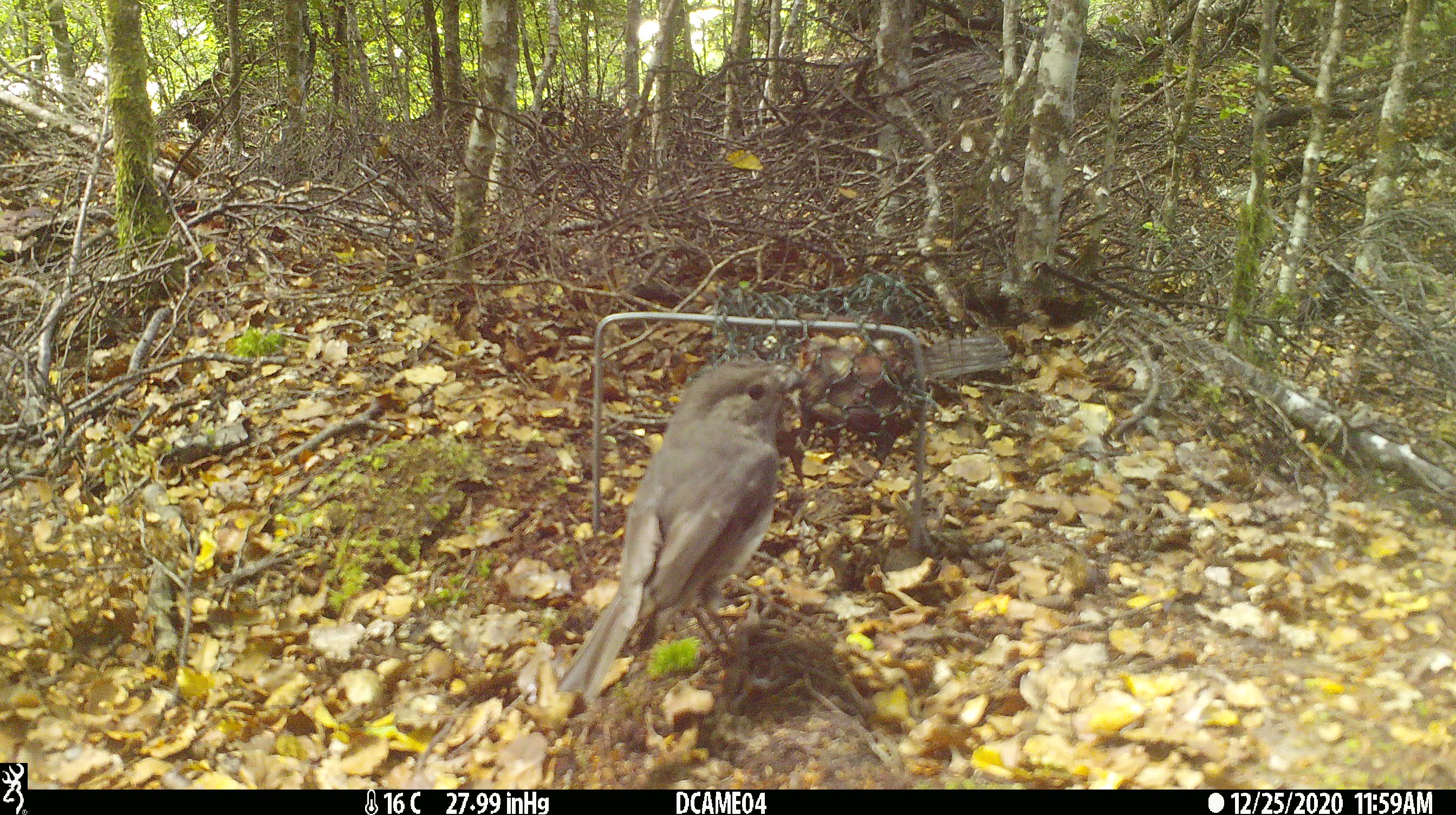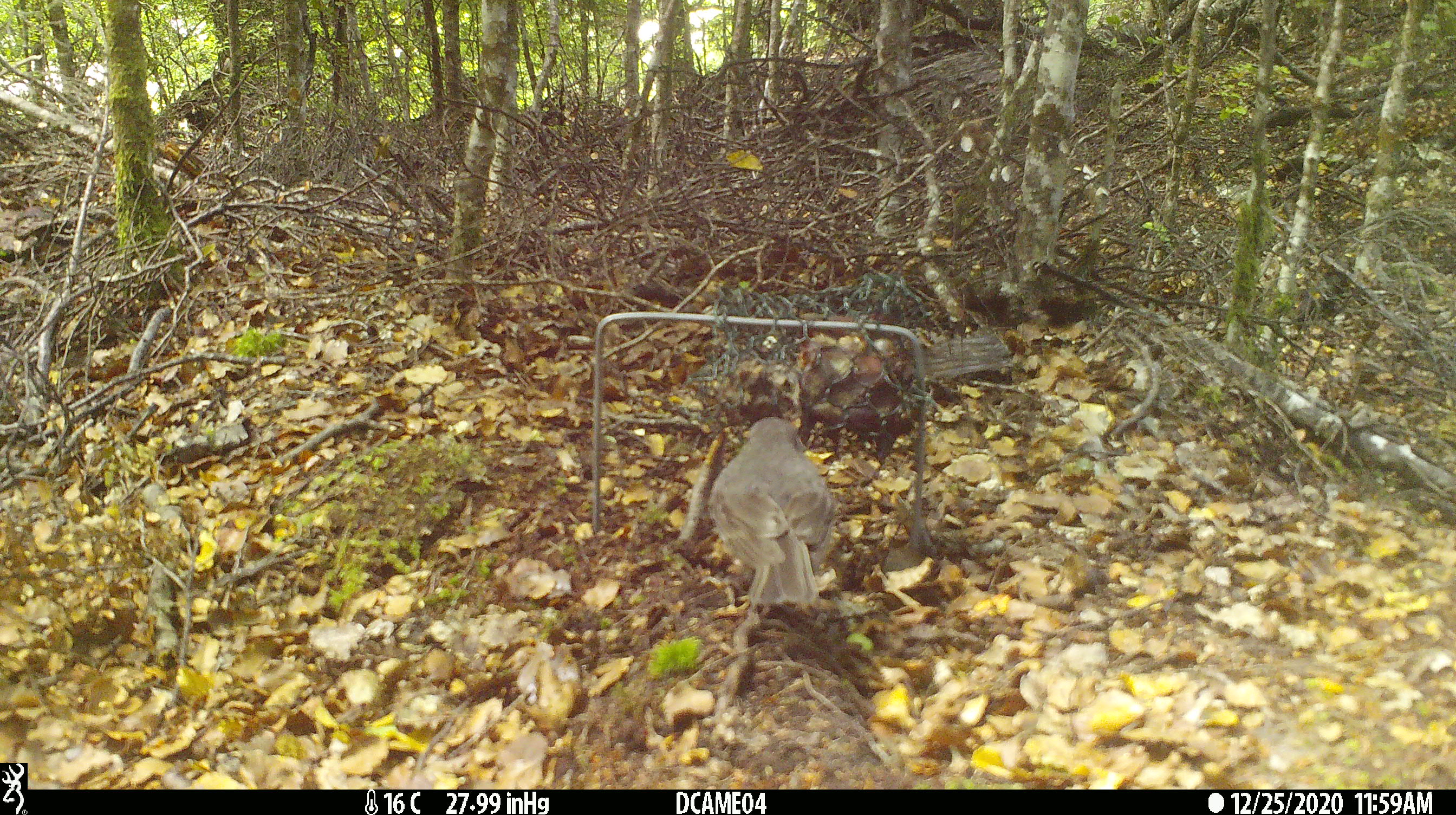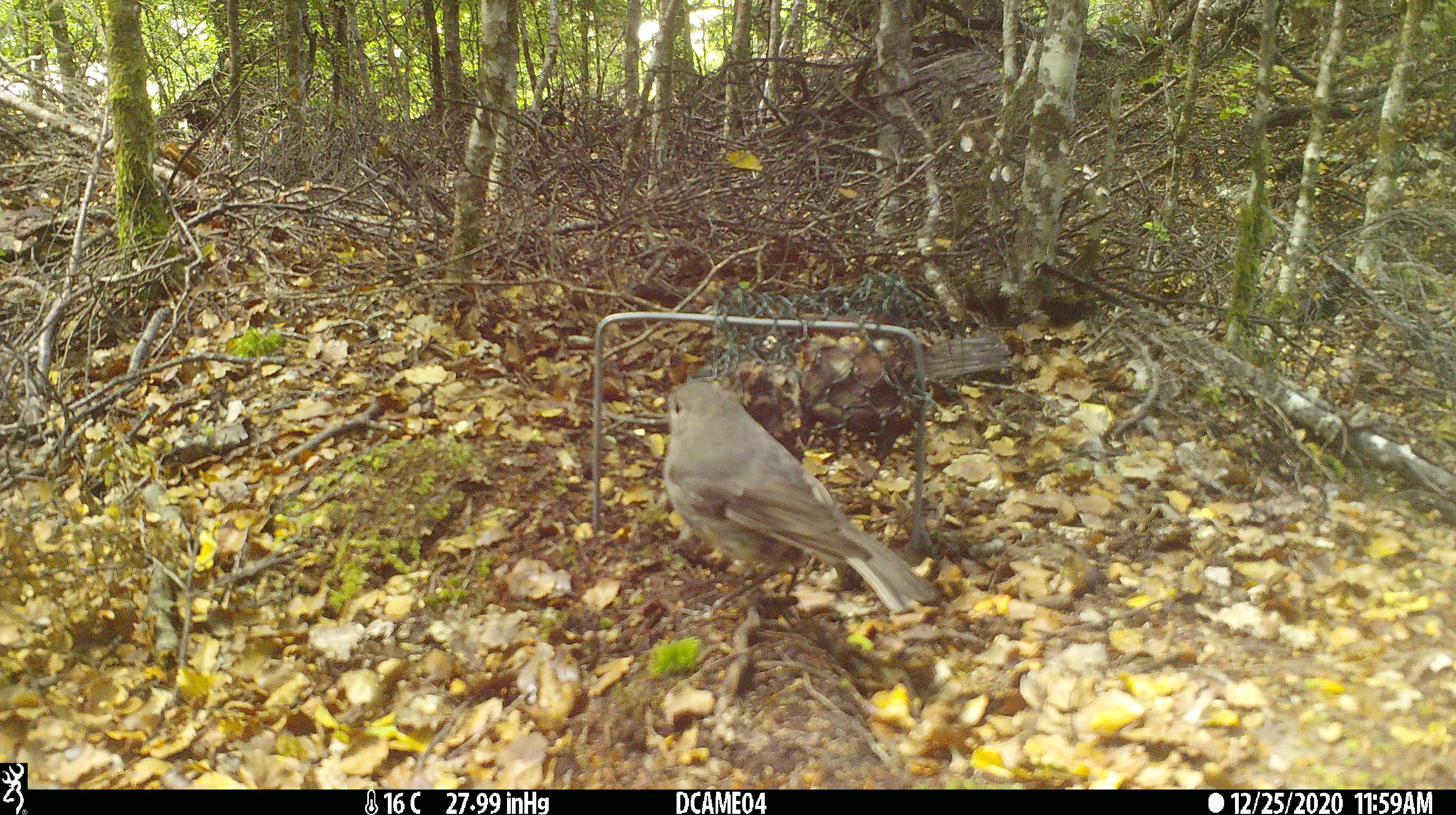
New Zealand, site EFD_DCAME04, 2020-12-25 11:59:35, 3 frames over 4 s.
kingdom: Animalia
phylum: Chordata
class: Aves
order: Passeriformes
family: Petroicidae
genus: Petroica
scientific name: Petroica australis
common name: new zealand robin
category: robin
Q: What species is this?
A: Robin (new zealand robin) (Petroica australis).